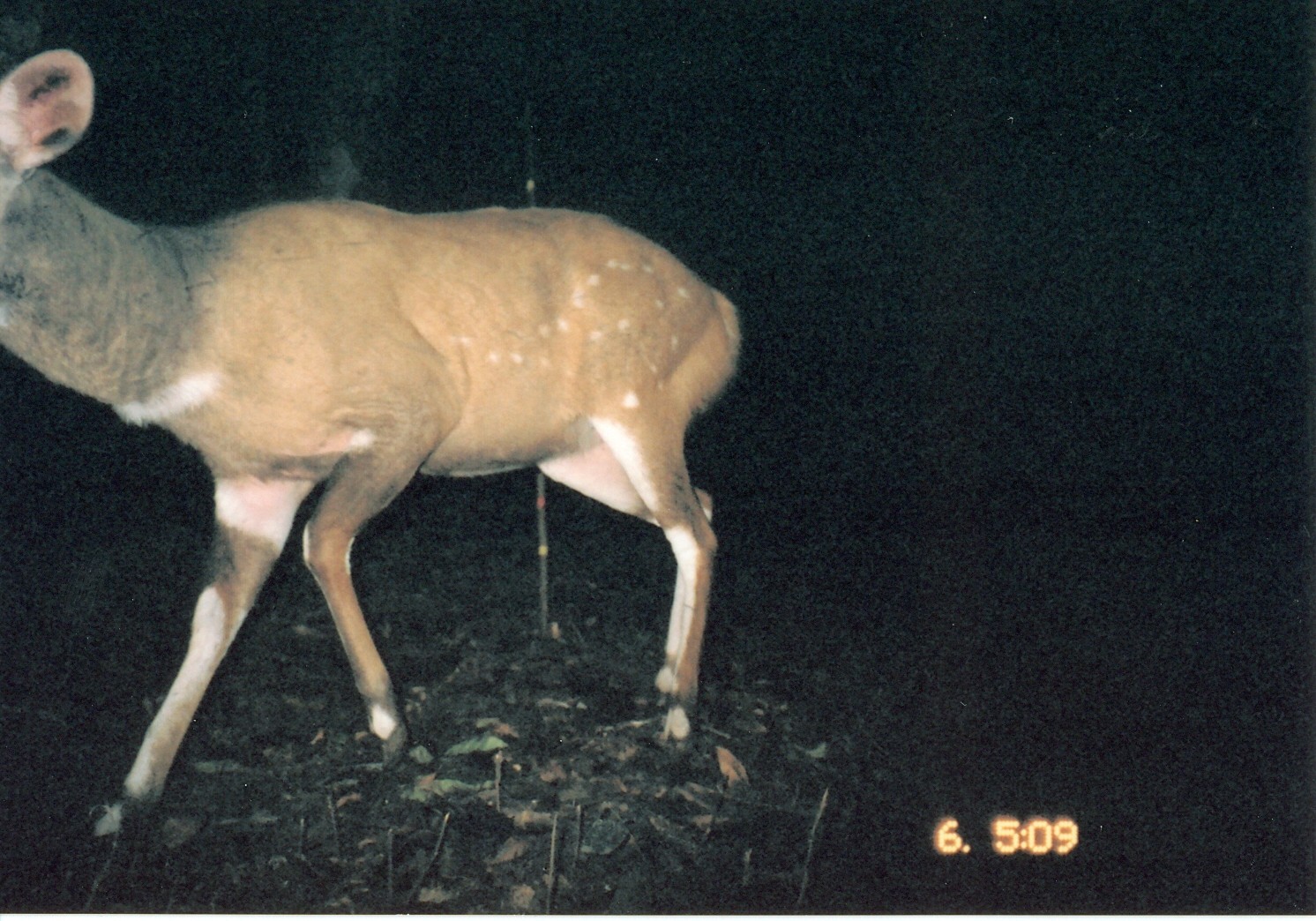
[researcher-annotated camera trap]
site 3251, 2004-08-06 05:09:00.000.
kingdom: Animalia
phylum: Chordata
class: Mammalia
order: Artiodactyla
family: Bovidae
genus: Tragelaphus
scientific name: Tragelaphus scriptus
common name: bushbuck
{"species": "Tragelaphus scriptus (bushbuck)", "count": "1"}